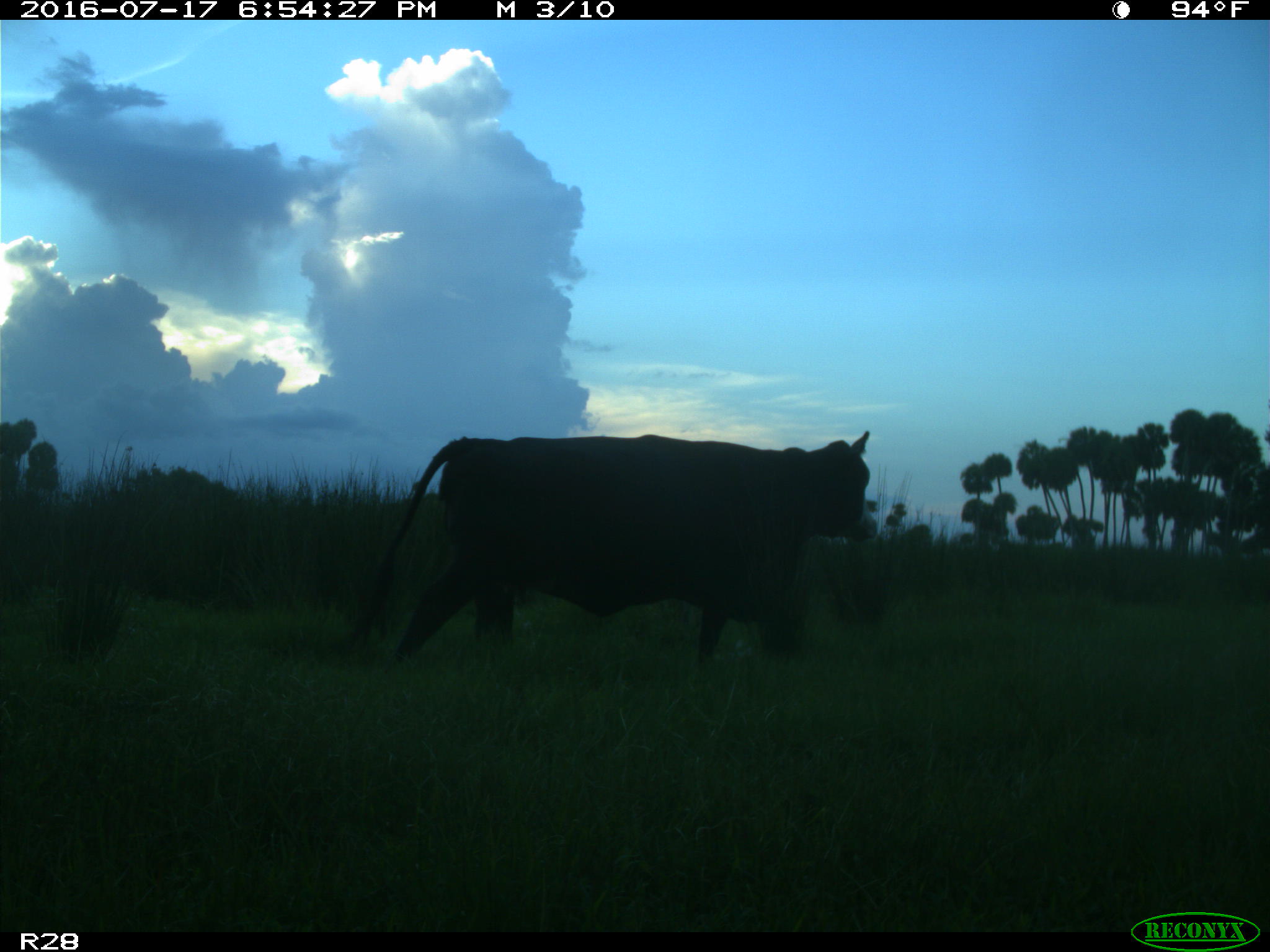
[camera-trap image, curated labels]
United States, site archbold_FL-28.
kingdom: Animalia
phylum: Chordata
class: Mammalia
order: Artiodactyla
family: Bovidae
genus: Bos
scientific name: Bos taurus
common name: domestic cow